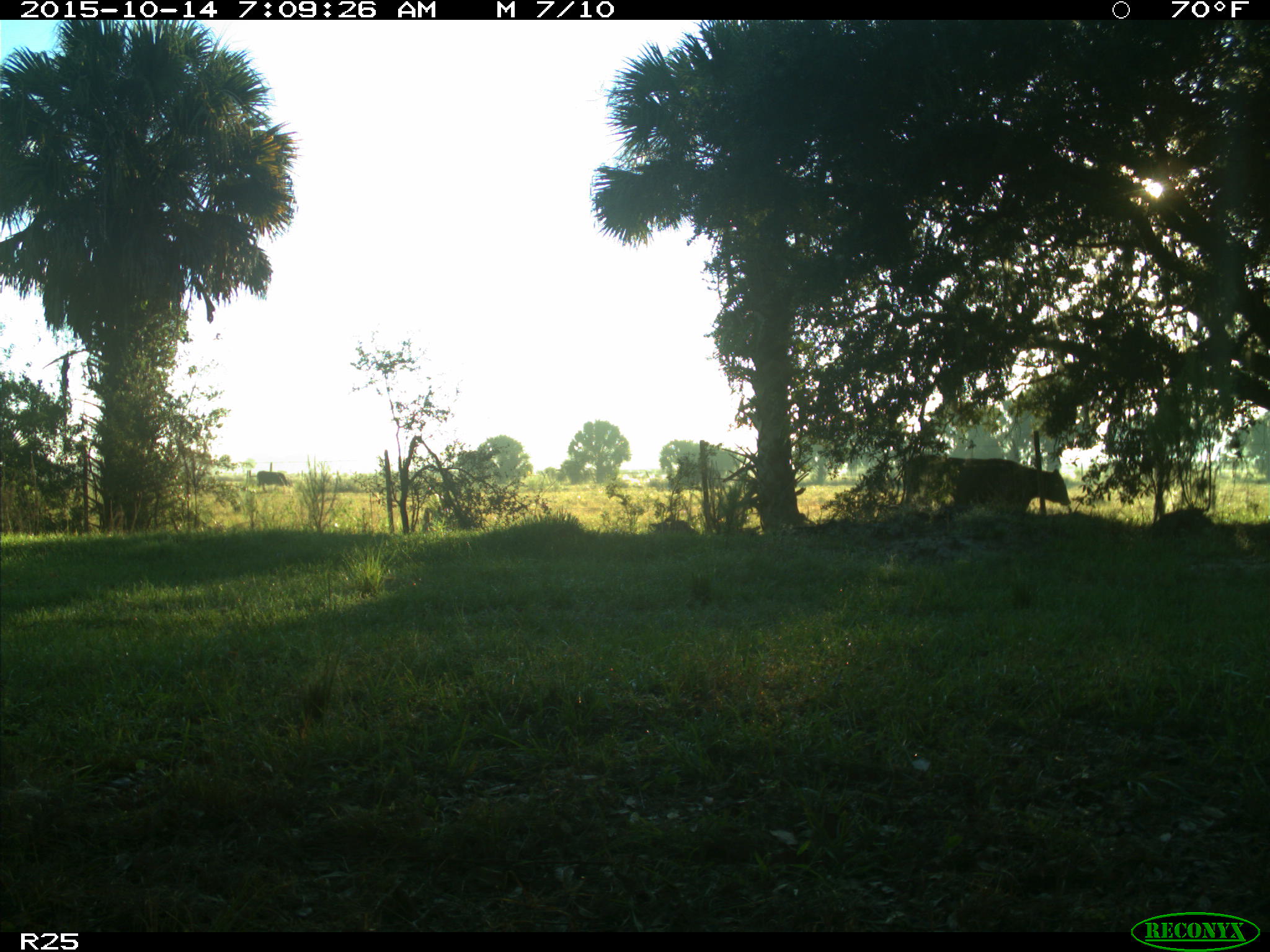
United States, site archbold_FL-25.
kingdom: Animalia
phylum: Chordata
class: Mammalia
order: Artiodactyla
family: Bovidae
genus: Bos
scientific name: Bos taurus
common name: domestic cow